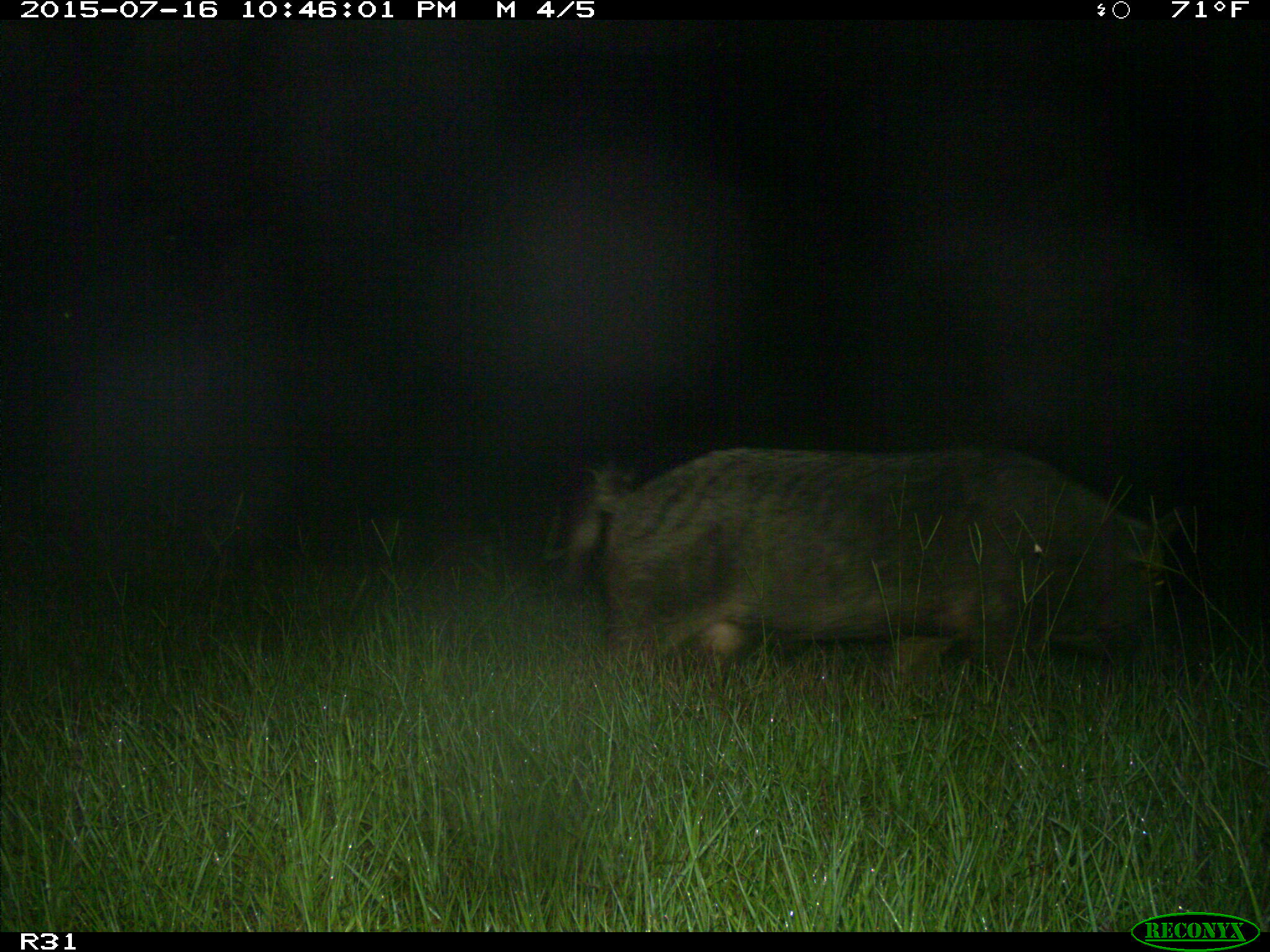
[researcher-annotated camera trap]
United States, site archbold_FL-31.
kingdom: Animalia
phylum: Chordata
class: Mammalia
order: Artiodactyla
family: Suidae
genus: Sus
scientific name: Sus scrofa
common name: wild boar